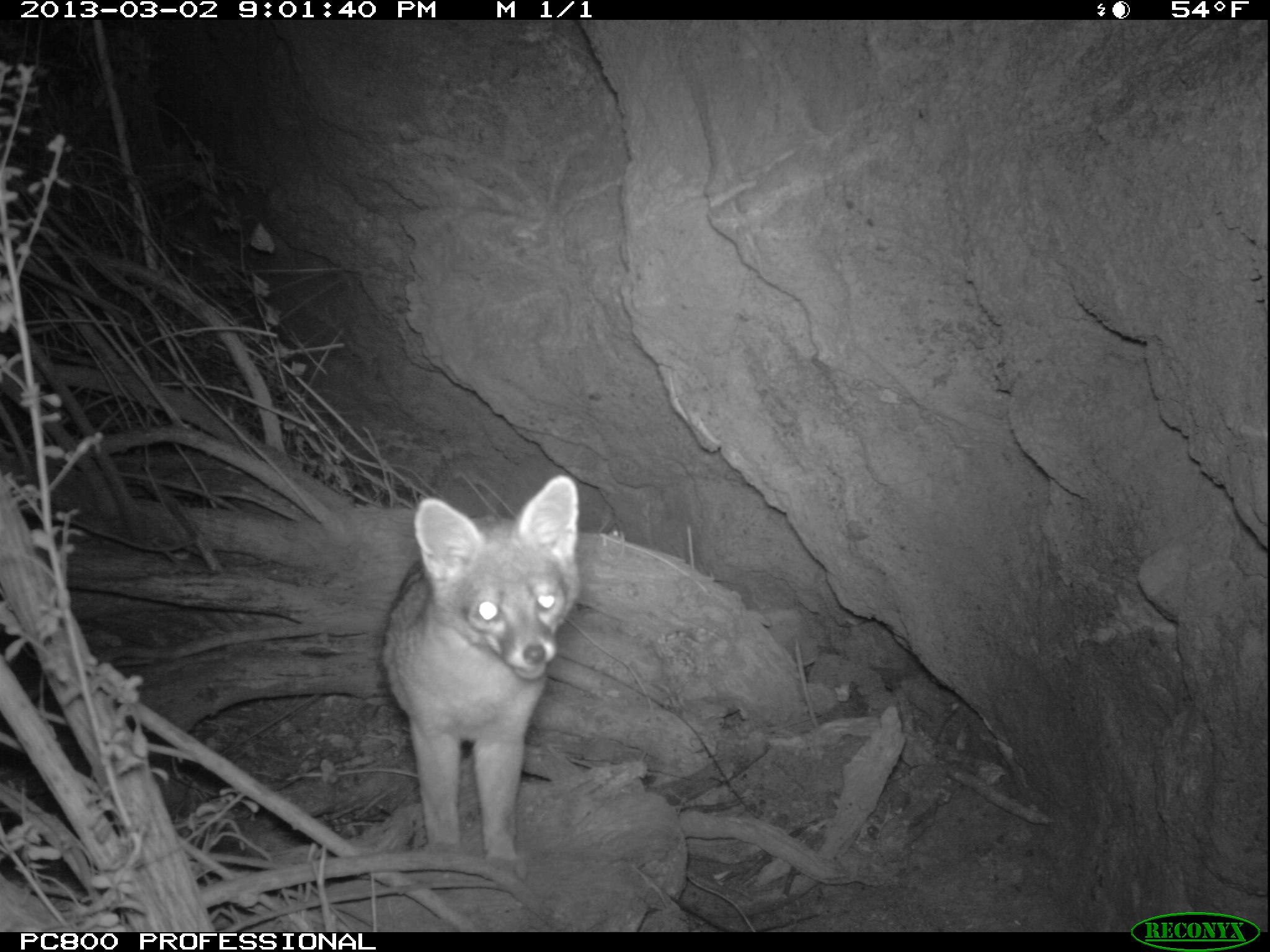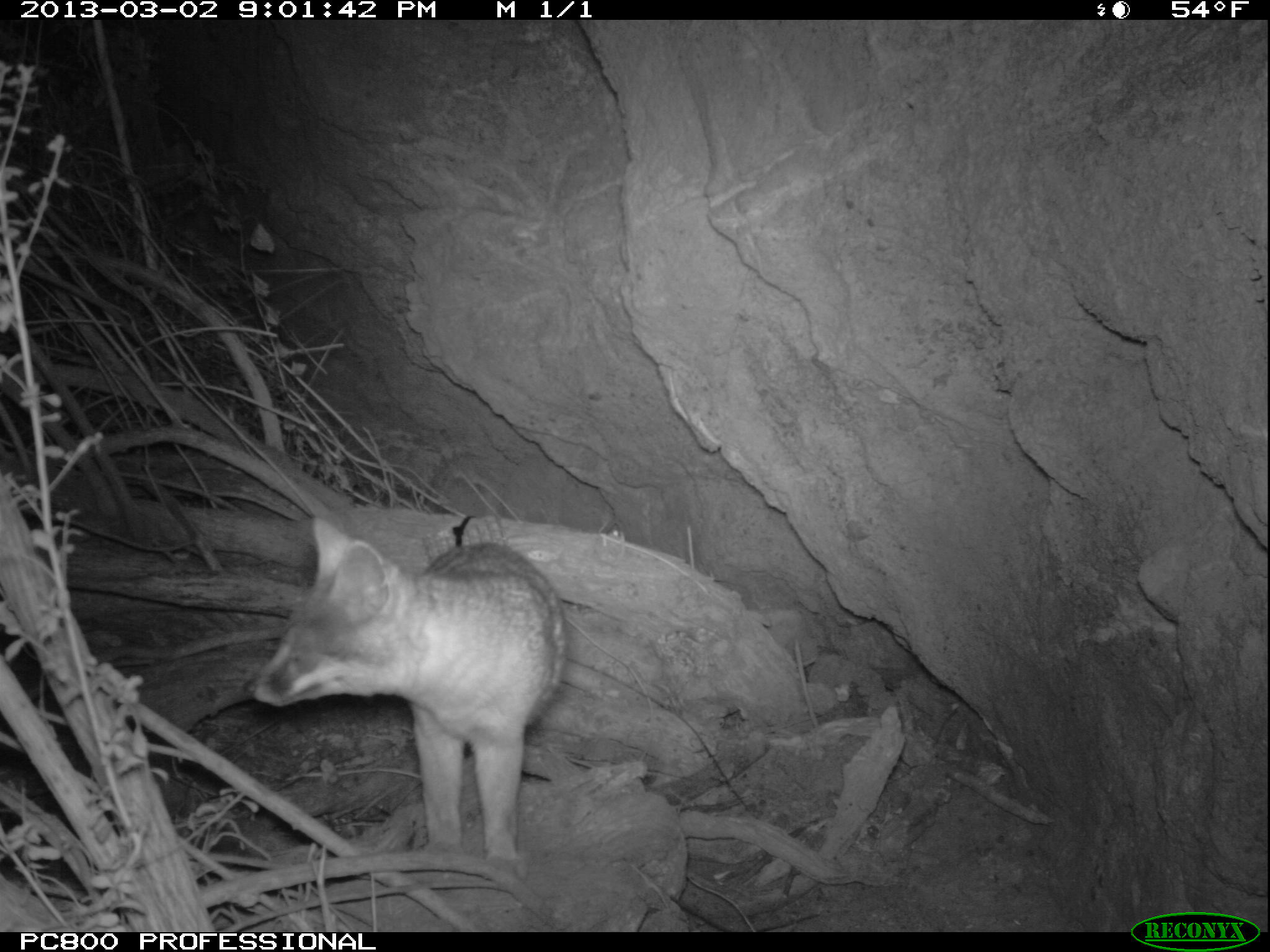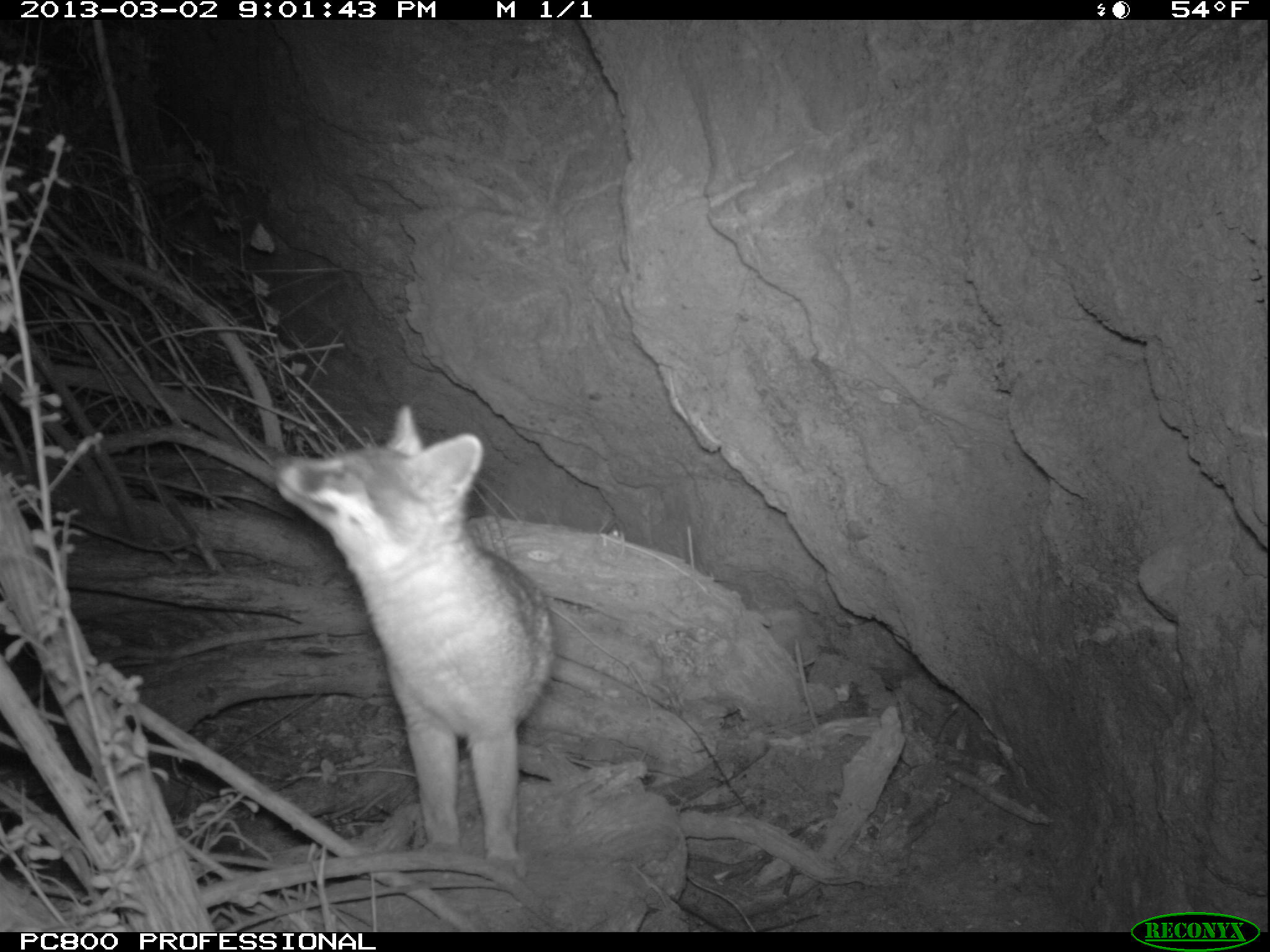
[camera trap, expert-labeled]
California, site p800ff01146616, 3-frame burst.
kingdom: Animalia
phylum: Chordata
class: Mammalia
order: Carnivora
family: Canidae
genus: Urocyon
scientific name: Urocyon littoralis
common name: island fox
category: fox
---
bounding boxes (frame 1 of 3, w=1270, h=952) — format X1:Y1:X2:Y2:
fox: 378:470:579:879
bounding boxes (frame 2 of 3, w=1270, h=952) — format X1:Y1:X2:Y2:
fox: 242:517:566:883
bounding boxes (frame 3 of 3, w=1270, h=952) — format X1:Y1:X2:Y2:
fox: 273:399:555:884